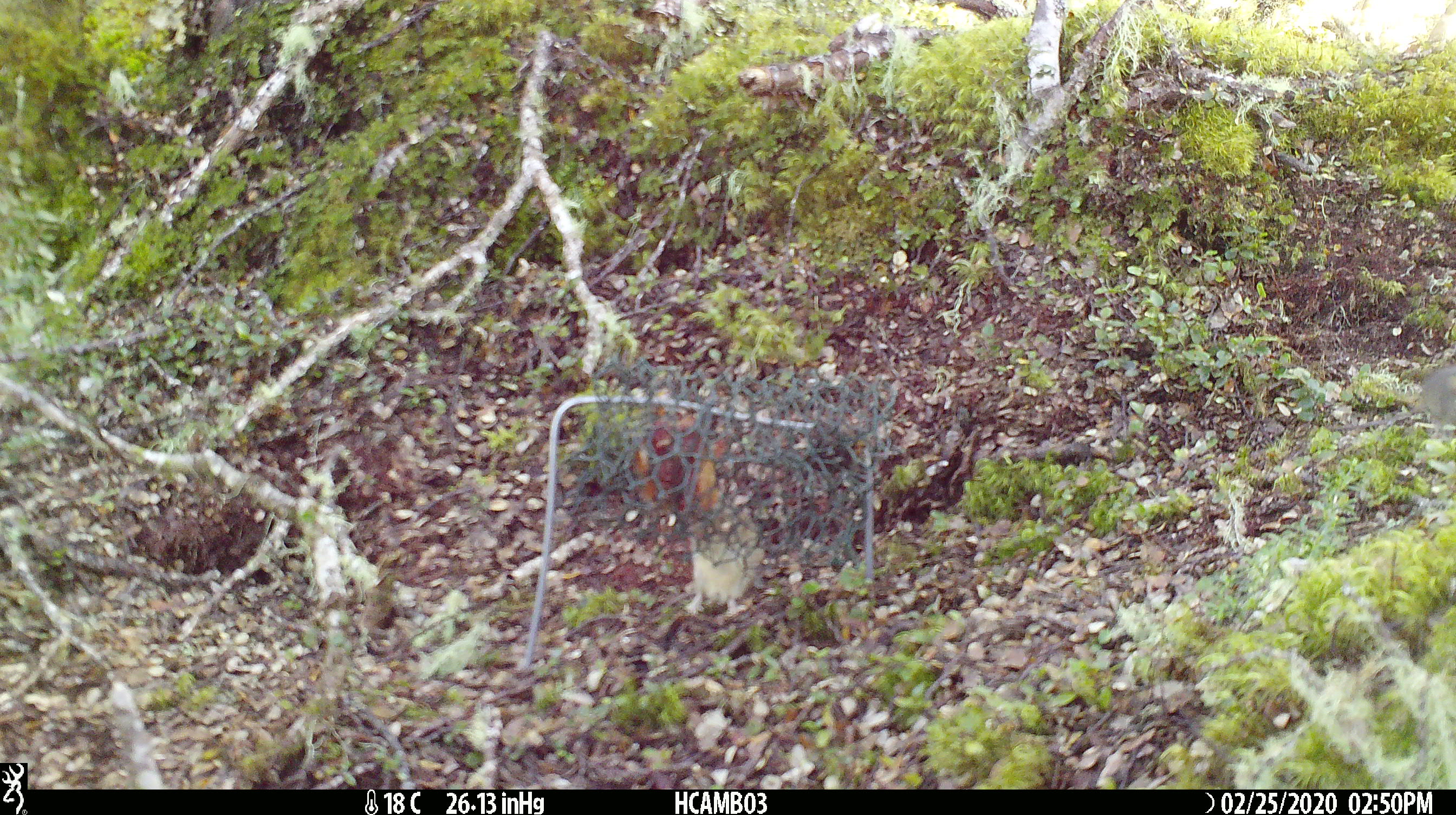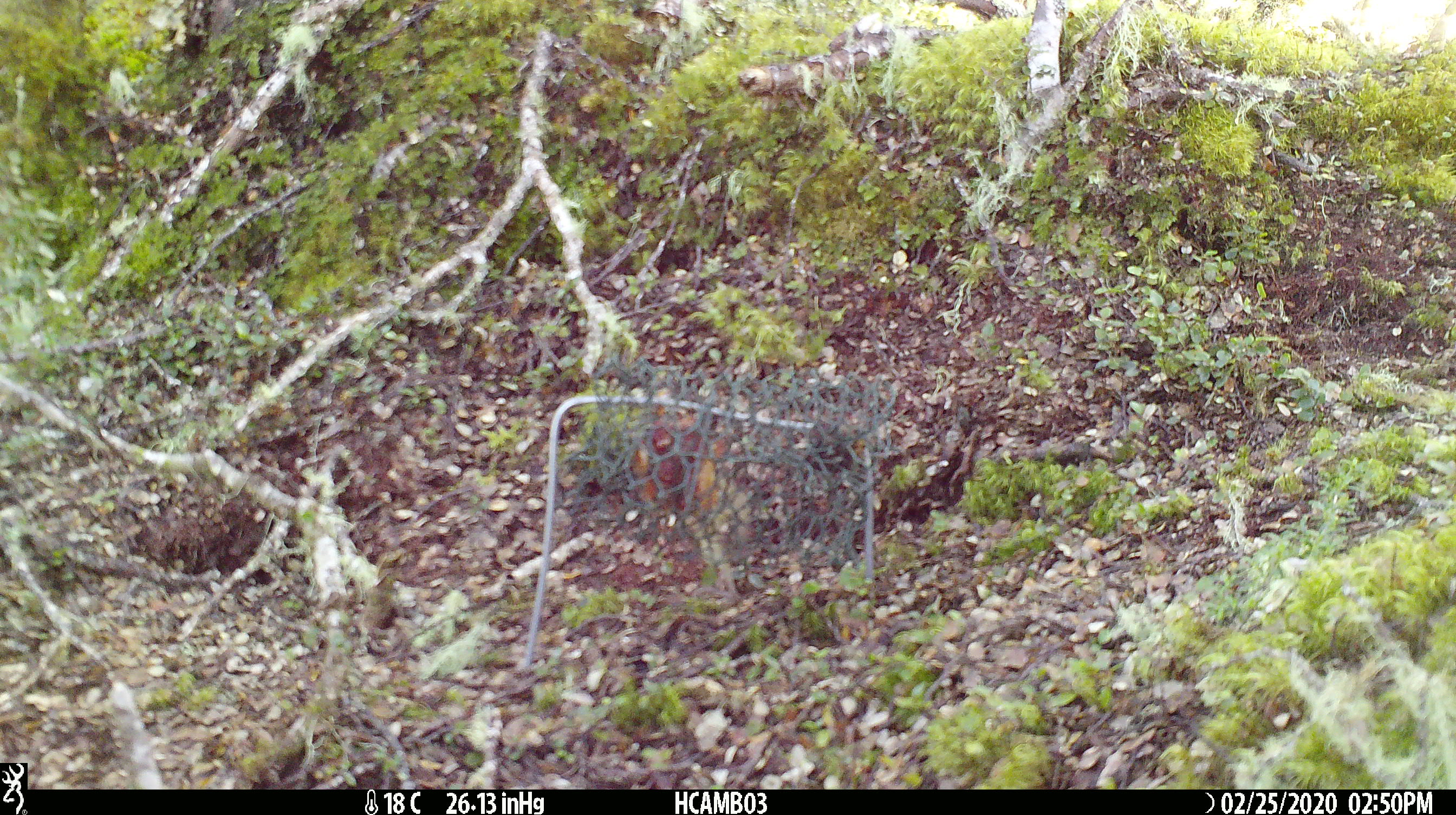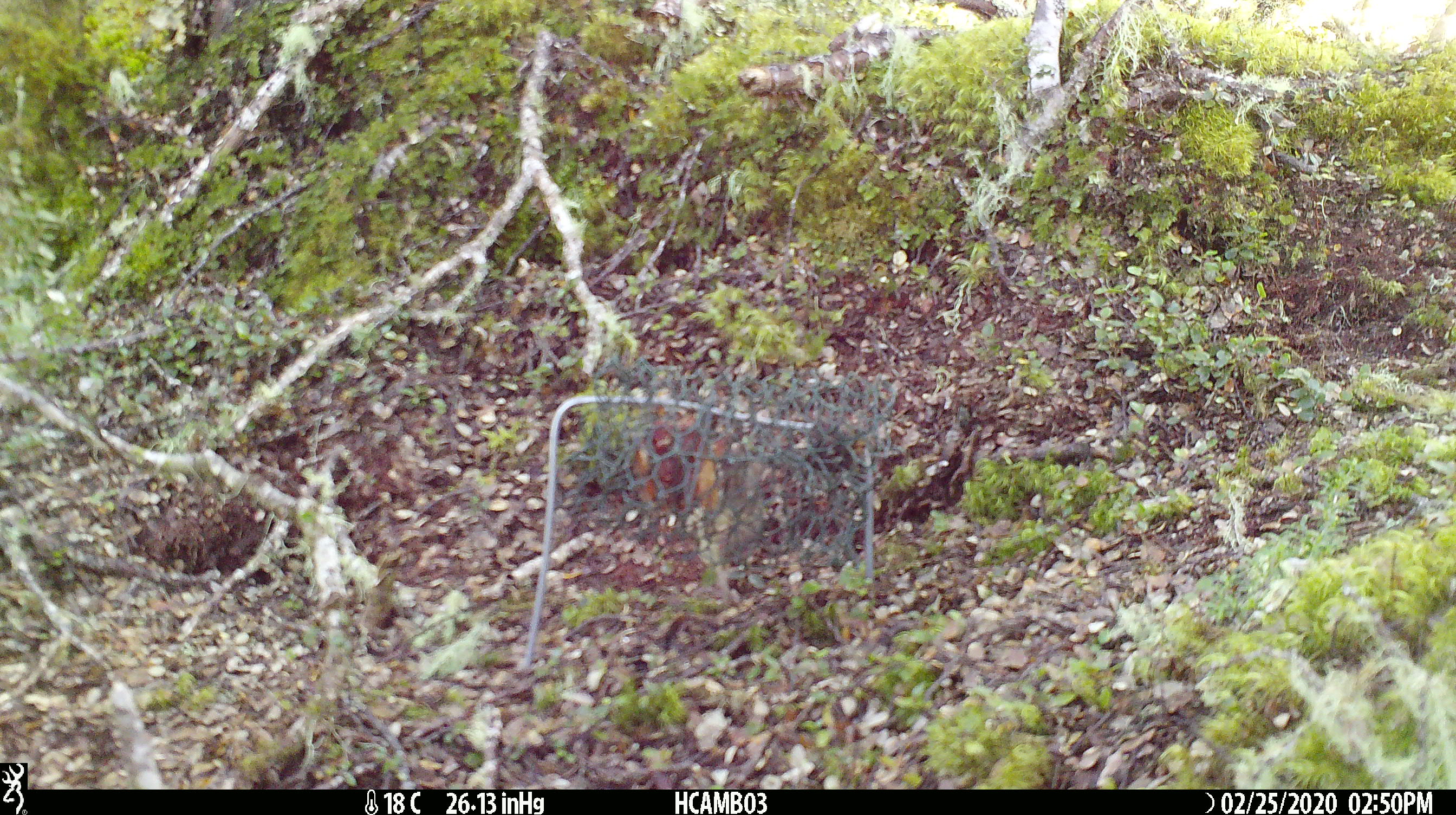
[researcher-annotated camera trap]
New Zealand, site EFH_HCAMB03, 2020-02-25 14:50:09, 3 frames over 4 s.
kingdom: Animalia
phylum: Chordata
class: Mammalia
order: Rodentia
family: Muridae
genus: Mus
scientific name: Mus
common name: mouse